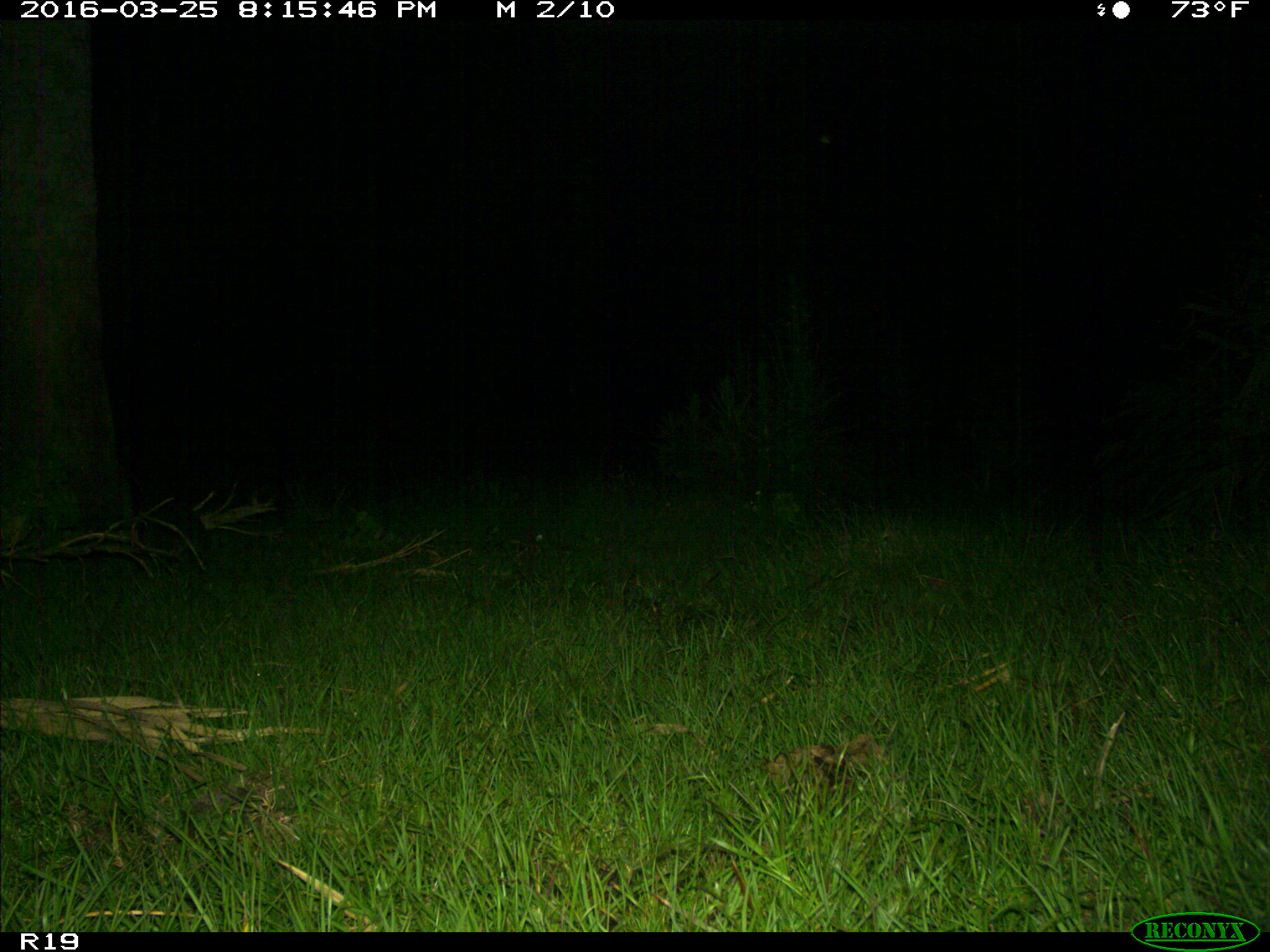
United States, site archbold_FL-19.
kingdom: Animalia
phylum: Chordata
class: Mammalia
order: Cingulata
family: Dasypodidae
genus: Dasypus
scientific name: Dasypus novemcinctus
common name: nine-banded armadillo